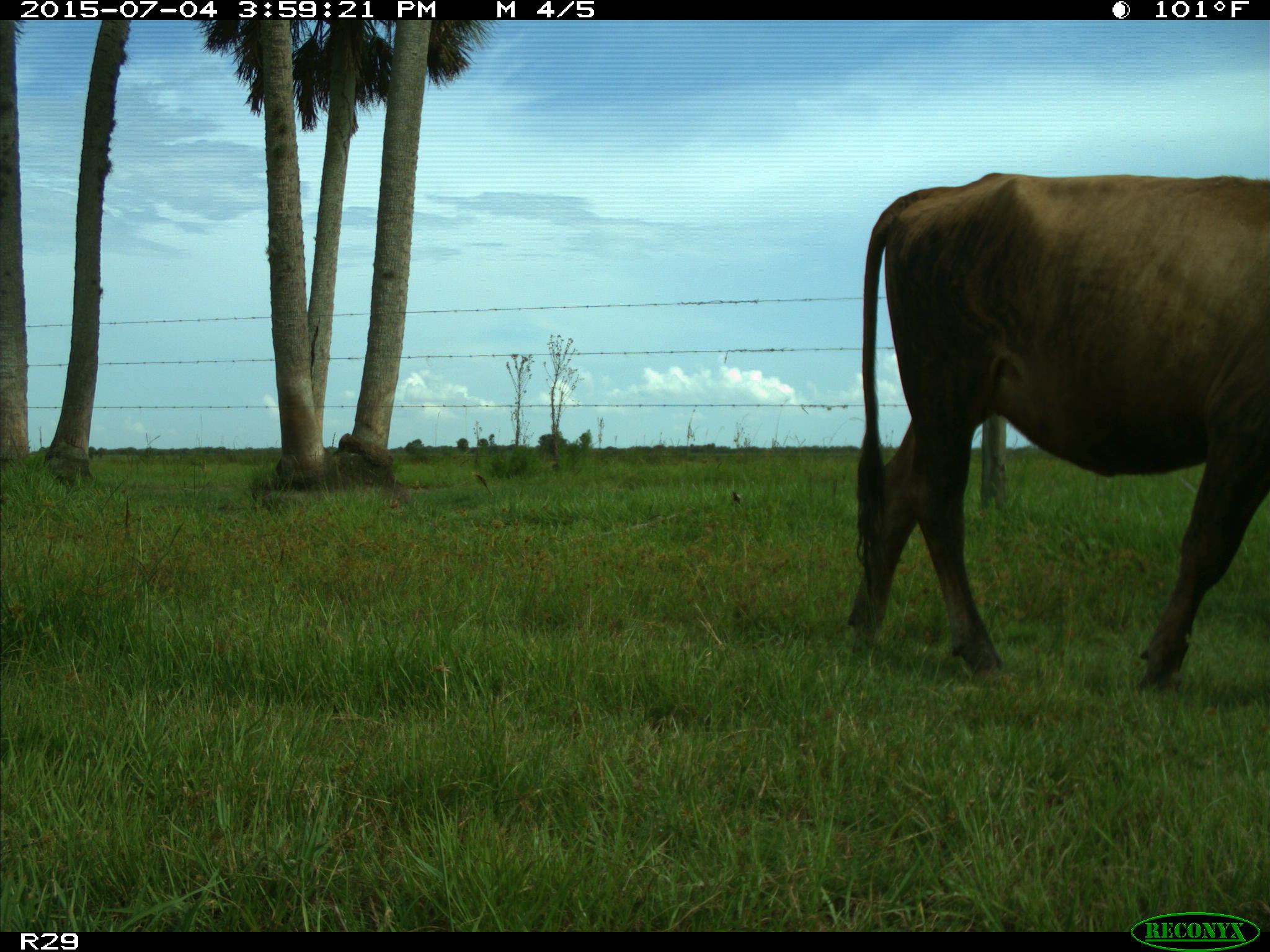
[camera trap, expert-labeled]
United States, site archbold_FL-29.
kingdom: Animalia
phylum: Chordata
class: Mammalia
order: Artiodactyla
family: Bovidae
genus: Bos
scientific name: Bos taurus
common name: domestic cow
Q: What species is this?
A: Bos taurus (domestic cow).